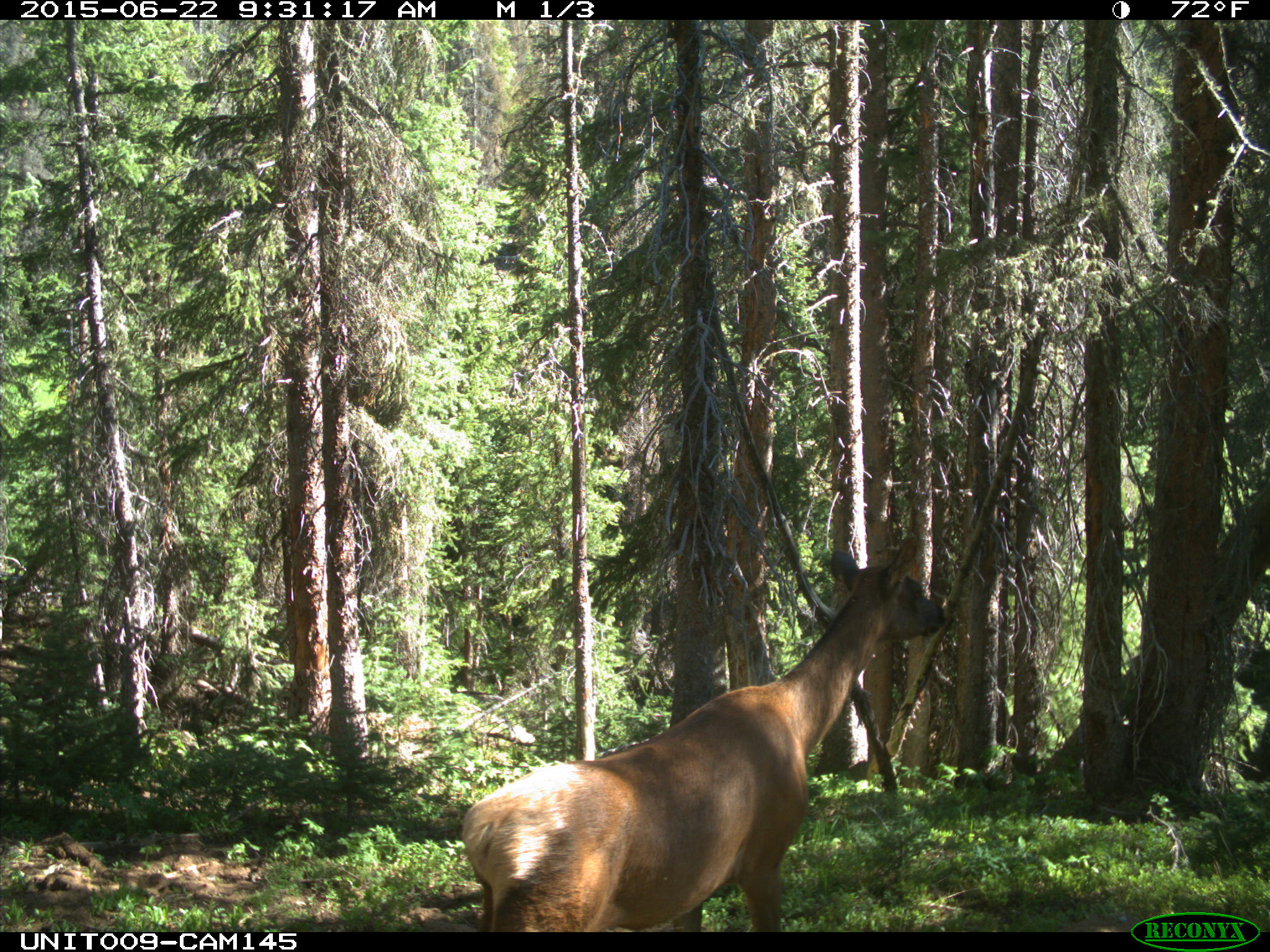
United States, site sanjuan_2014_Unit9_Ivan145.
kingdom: Animalia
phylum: Chordata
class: Mammalia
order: Artiodactyla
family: Cervidae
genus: Cervus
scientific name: Cervus elaphus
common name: red deer